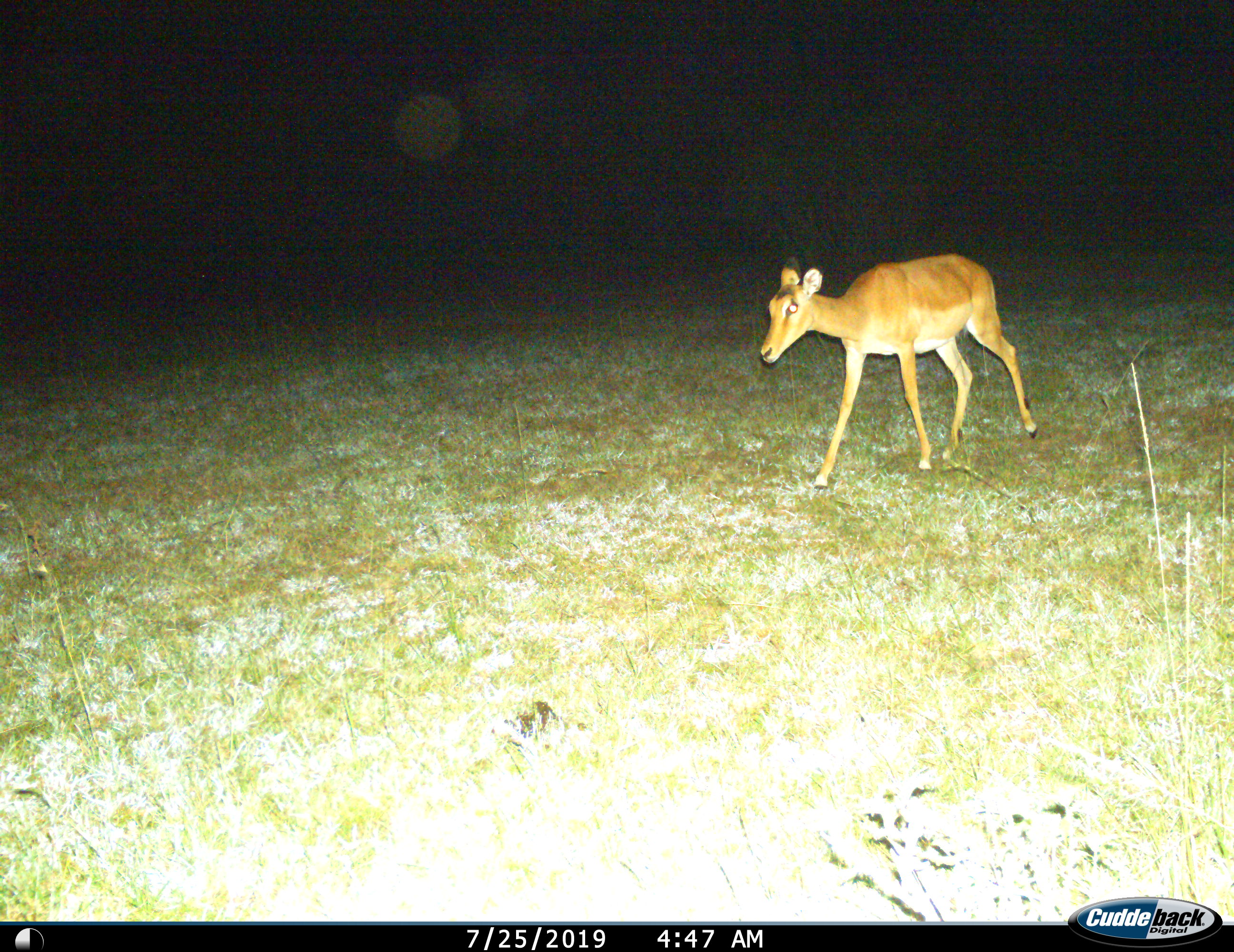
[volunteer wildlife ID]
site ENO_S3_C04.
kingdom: Animalia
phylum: Chordata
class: Mammalia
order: Artiodactyla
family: Bovidae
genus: Aepyceros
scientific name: Aepyceros melampus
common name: impala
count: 1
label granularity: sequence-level